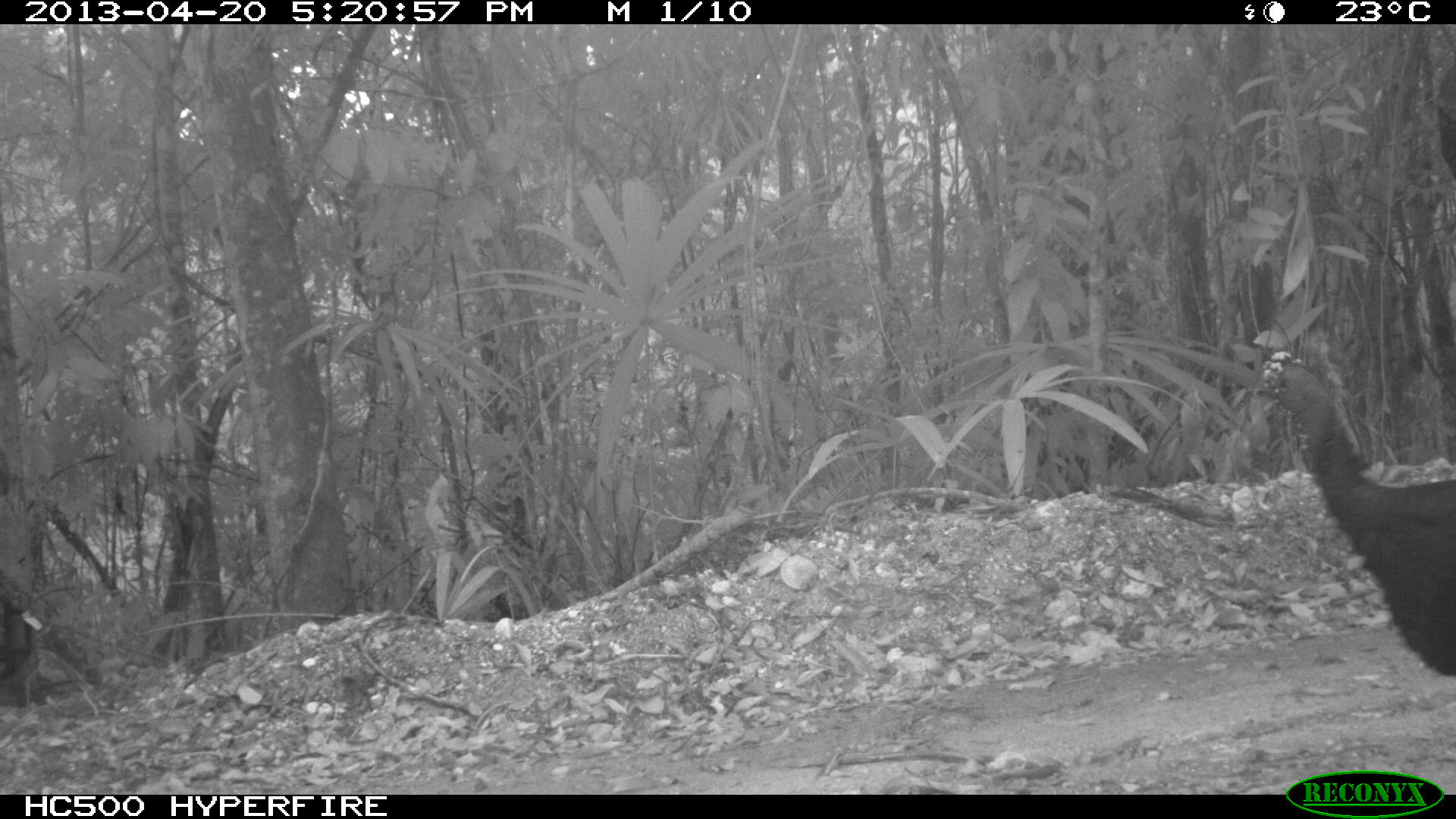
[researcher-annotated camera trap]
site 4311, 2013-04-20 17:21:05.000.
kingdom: Animalia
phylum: Chordata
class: Aves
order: Galliformes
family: Phasianidae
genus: Meleagris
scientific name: Meleagris ocellata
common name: ocellated turkey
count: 1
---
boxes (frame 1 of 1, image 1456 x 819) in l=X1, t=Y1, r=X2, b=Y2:
meleagris ocellata: l=1254, t=346, r=1456, b=680